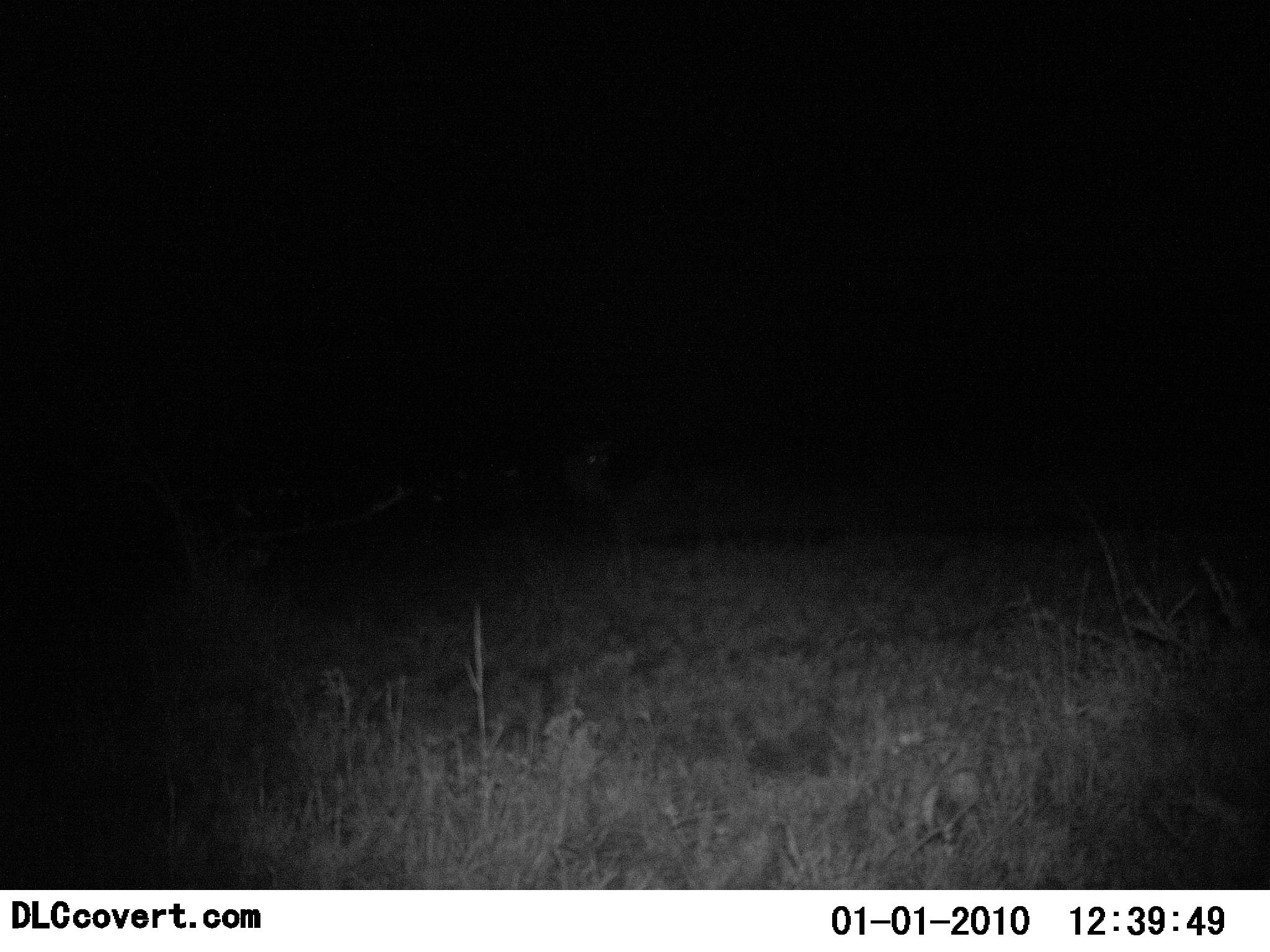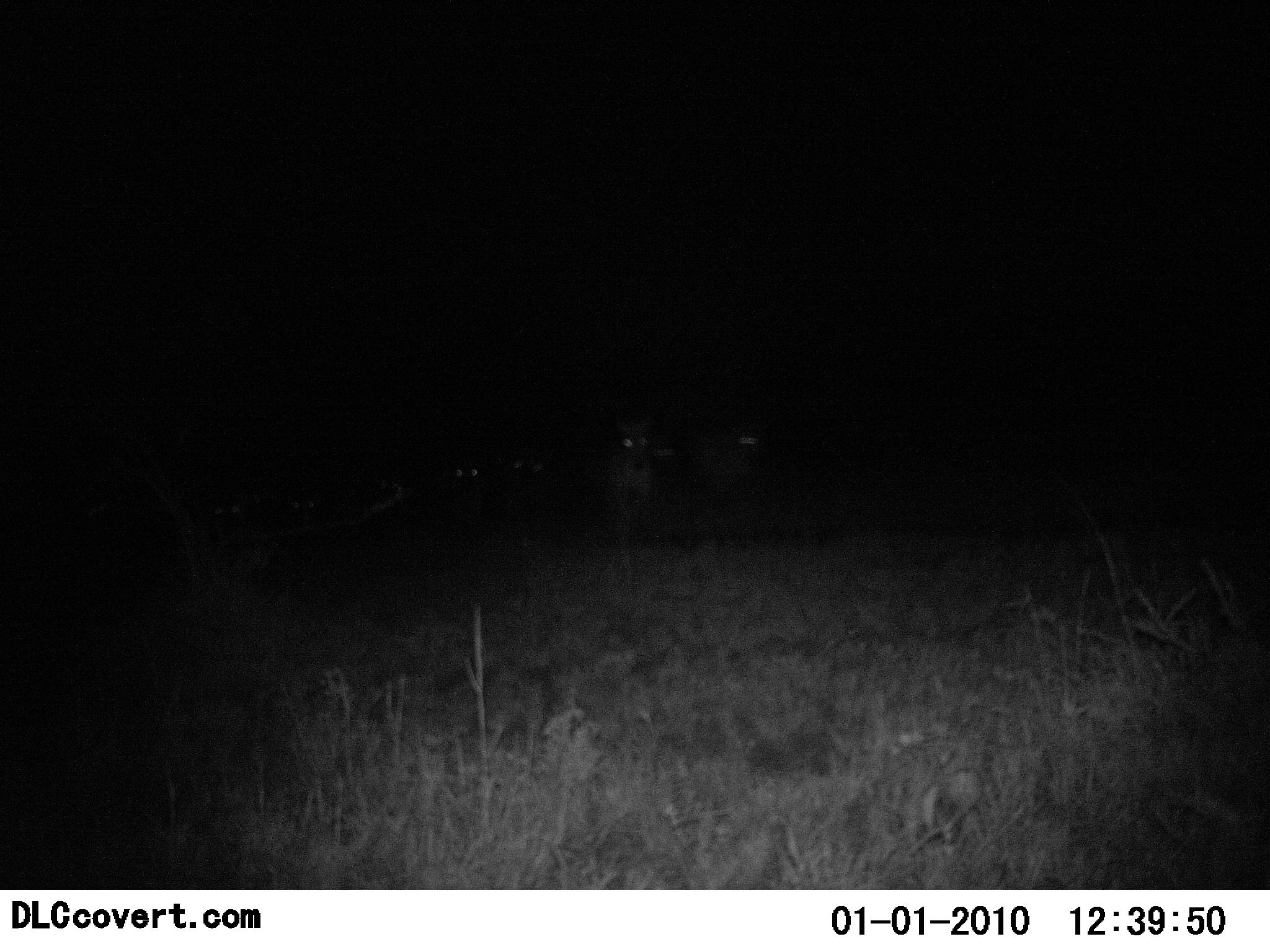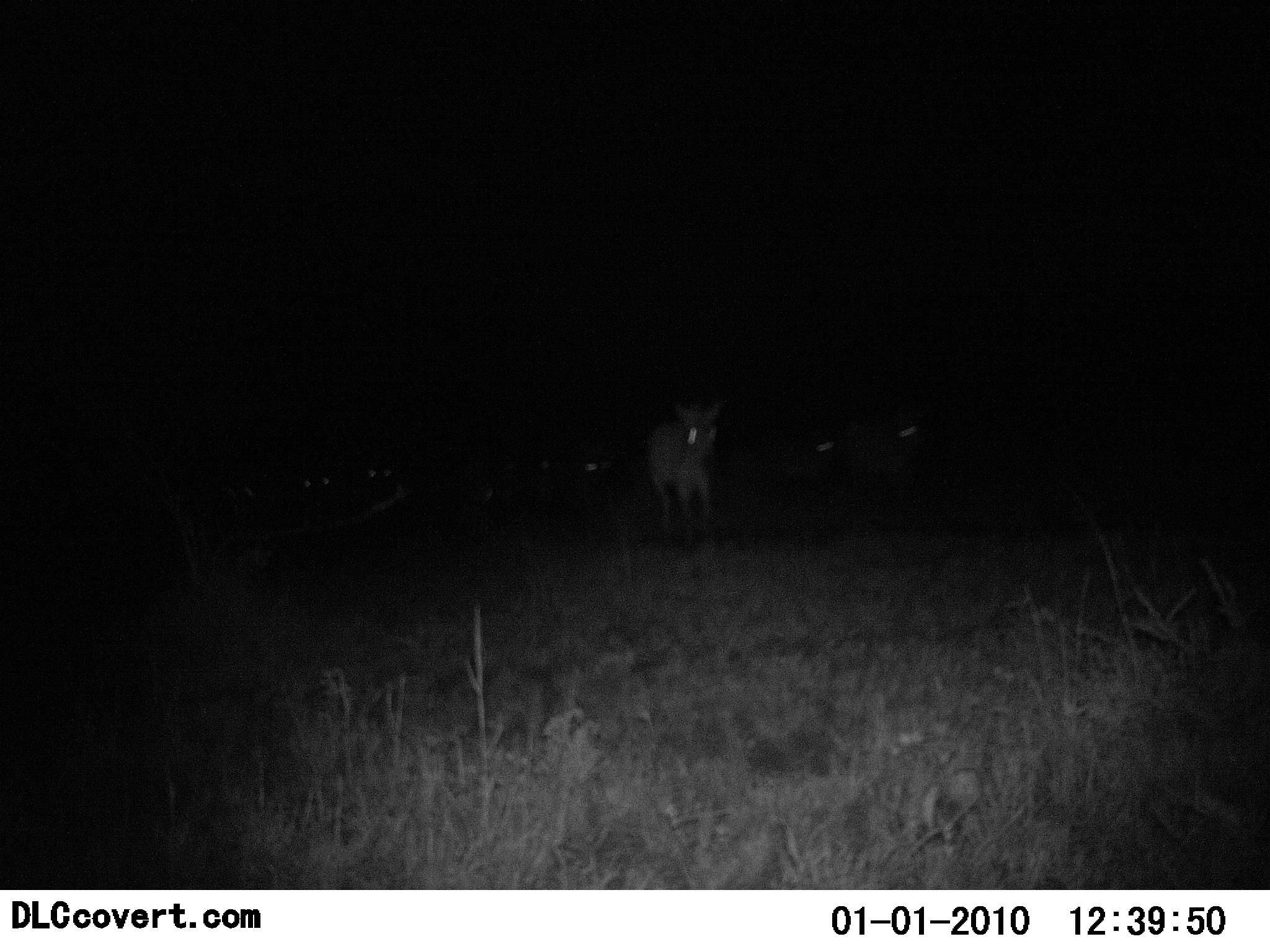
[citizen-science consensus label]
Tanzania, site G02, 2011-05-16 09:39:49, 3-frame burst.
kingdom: Animalia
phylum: Chordata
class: Mammalia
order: Perissodactyla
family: Equidae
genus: Equus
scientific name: Equus quagga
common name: plains zebra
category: zebra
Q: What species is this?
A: Zebra (plains zebra) (Equus quagga).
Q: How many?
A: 9.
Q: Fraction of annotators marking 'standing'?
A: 0%.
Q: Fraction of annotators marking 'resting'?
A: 0%.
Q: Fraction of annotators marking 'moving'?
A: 100%.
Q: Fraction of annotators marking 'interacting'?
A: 0%.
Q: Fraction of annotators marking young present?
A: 0%.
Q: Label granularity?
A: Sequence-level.